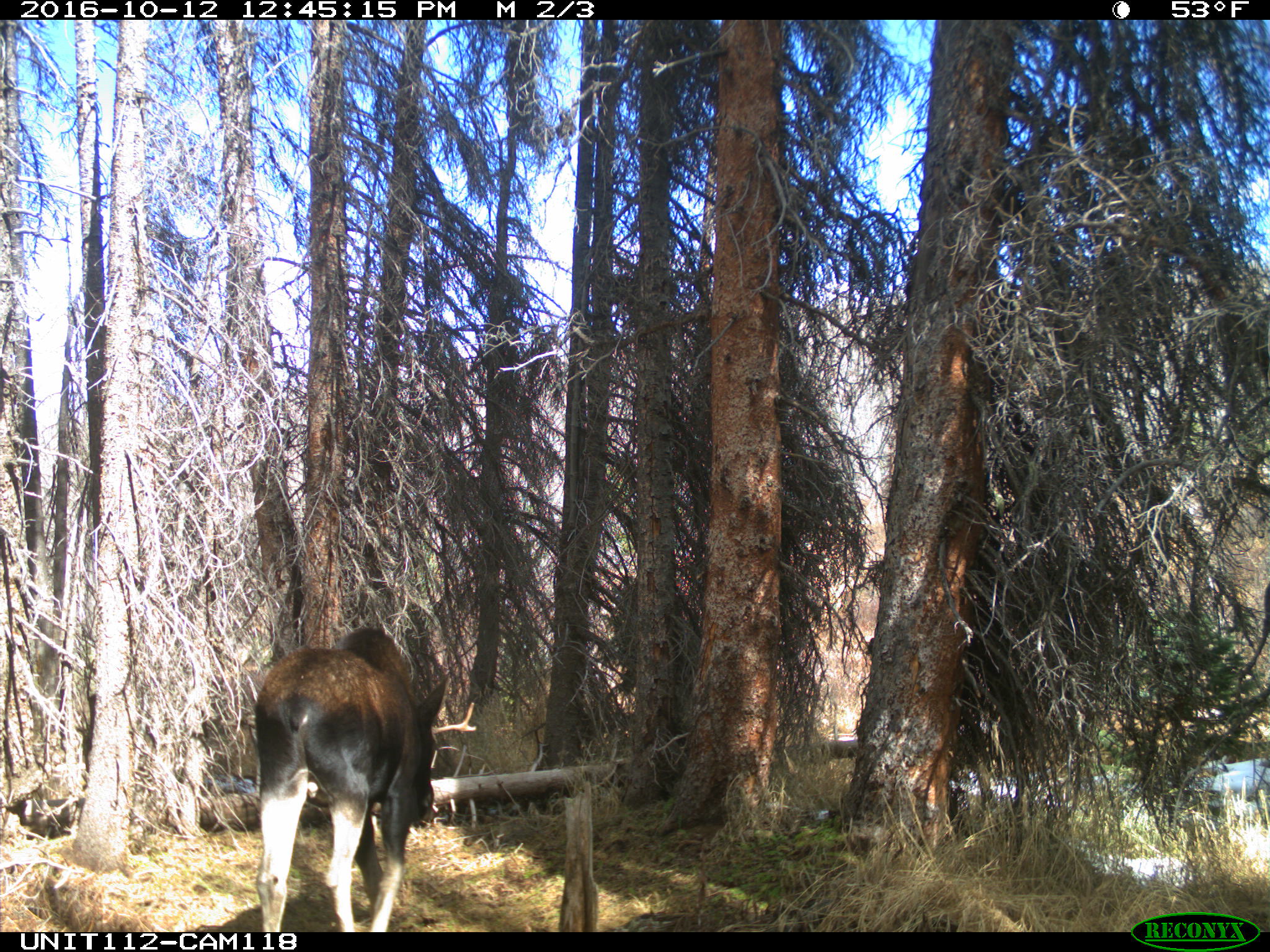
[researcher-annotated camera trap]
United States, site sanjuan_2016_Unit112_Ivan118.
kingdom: Animalia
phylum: Chordata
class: Mammalia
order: Artiodactyla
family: Cervidae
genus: Alces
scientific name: Alces alces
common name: moose